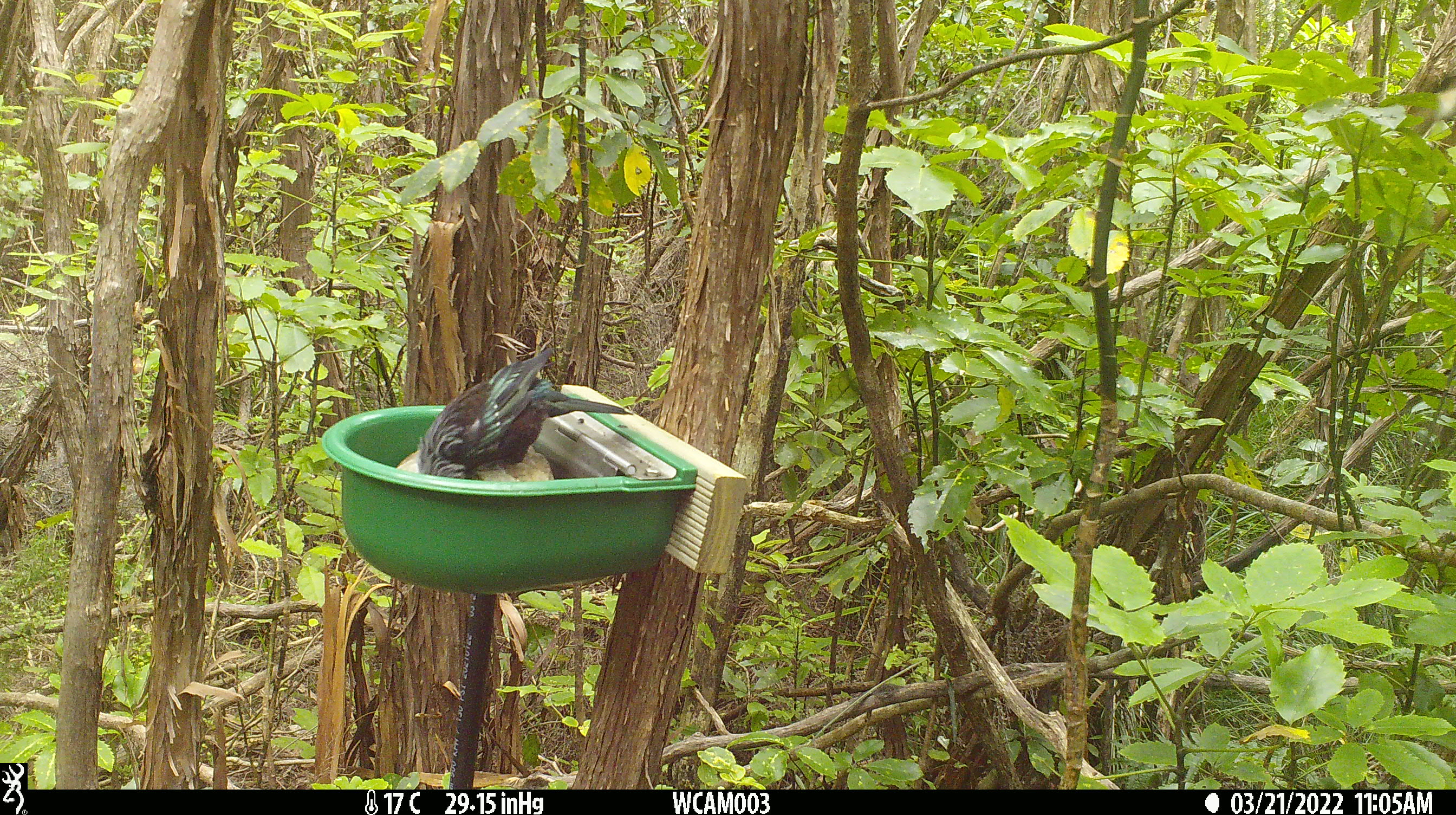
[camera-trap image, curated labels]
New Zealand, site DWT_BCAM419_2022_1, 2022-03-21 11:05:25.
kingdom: Animalia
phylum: Chordata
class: Aves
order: Passeriformes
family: Meliphagidae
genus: Prosthemadera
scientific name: Prosthemadera novaeseelandiae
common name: tui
Tui (Prosthemadera novaeseelandiae).